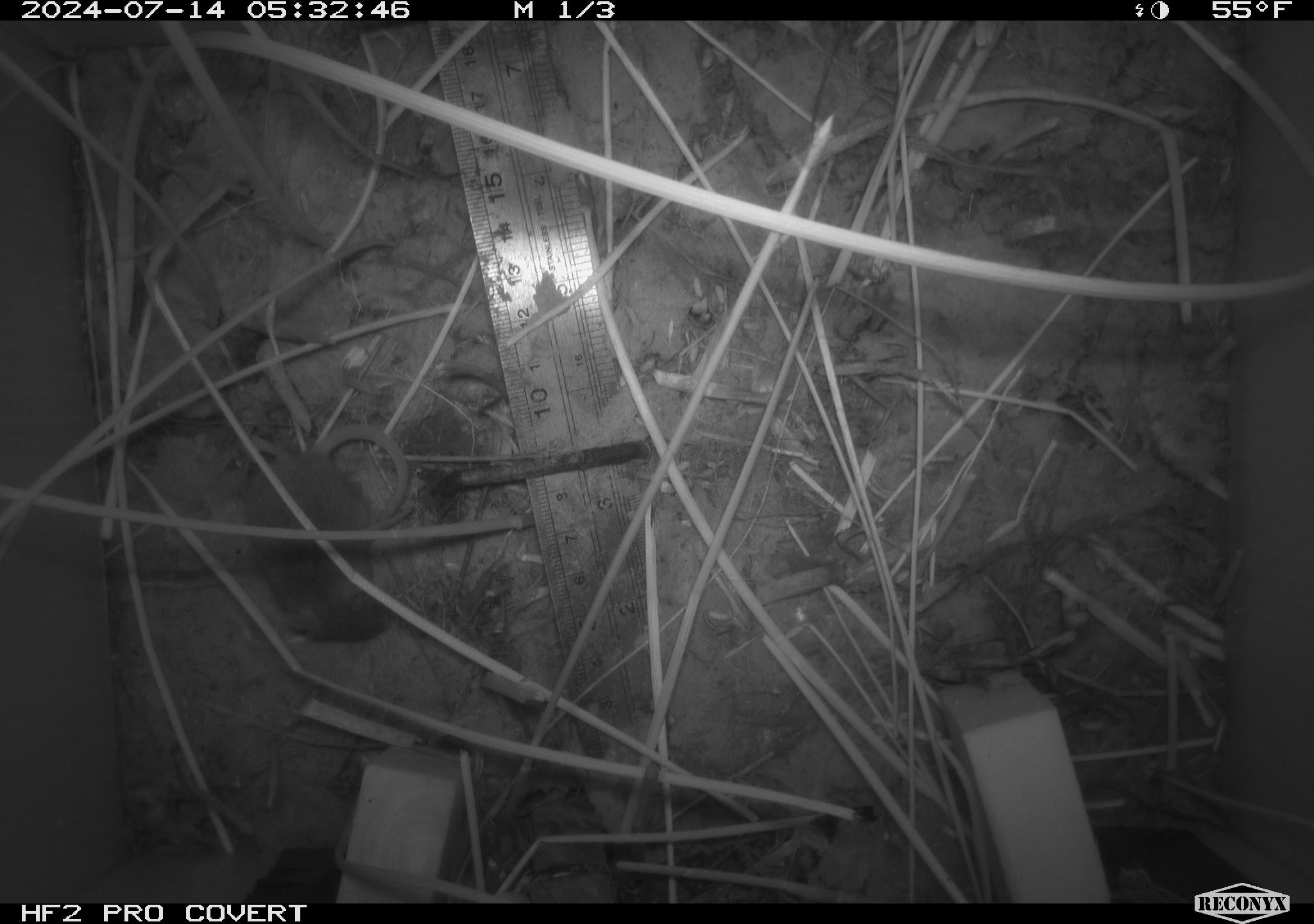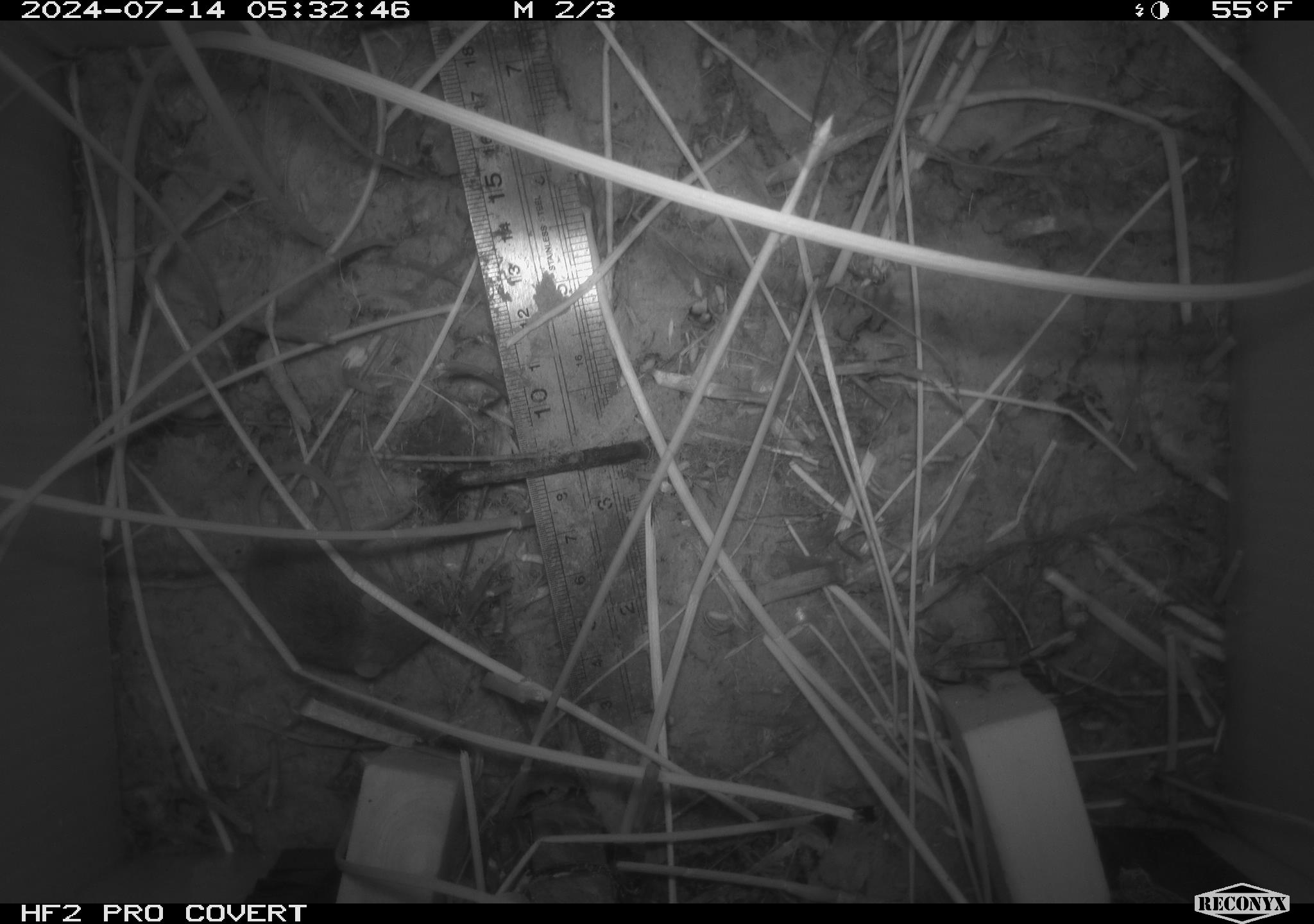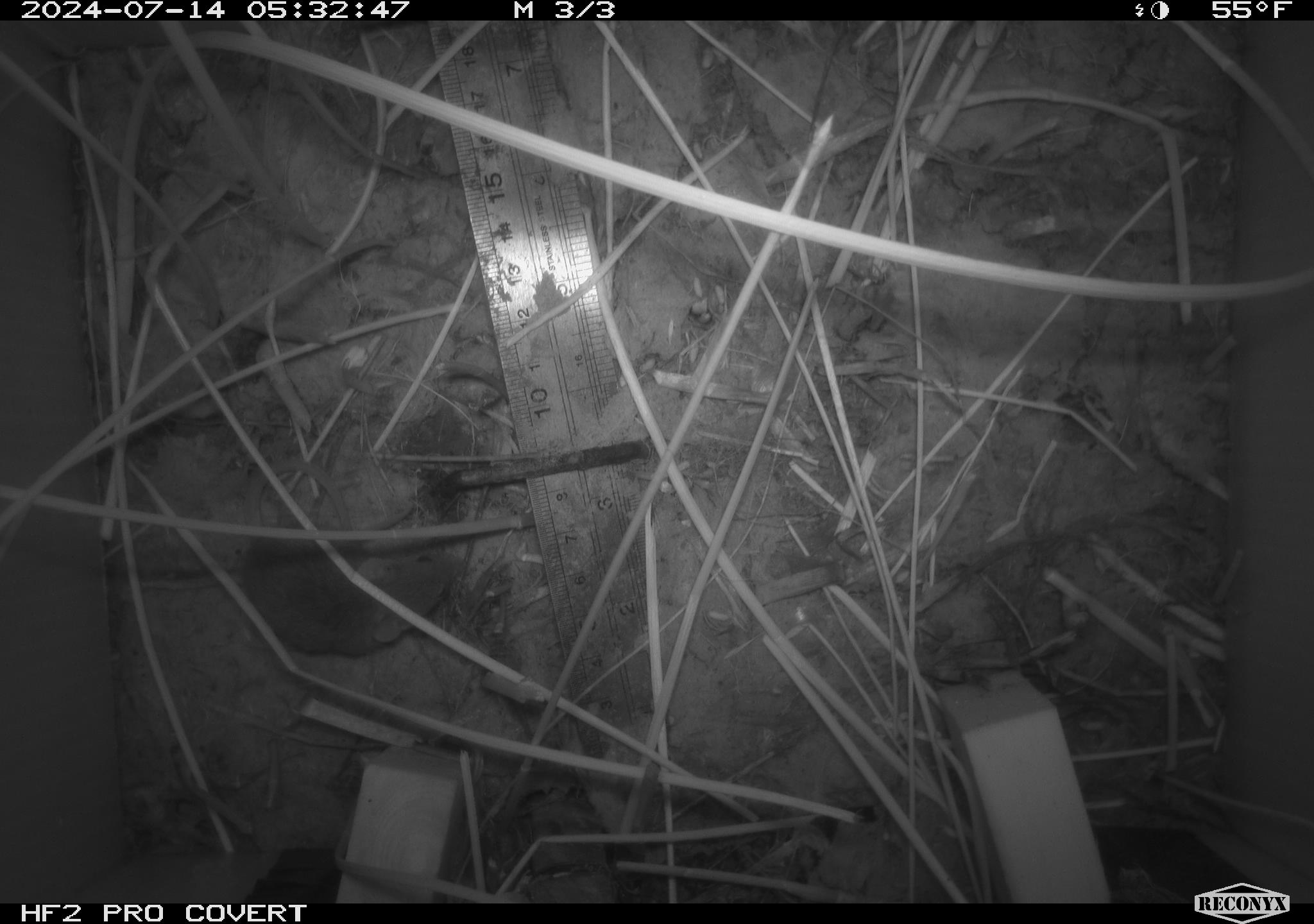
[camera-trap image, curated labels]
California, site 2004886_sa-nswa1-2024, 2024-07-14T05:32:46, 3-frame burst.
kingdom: Animalia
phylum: Chordata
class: Mammalia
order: Rodentia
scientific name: Rodentia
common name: rodent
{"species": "rodent (Rodentia)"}